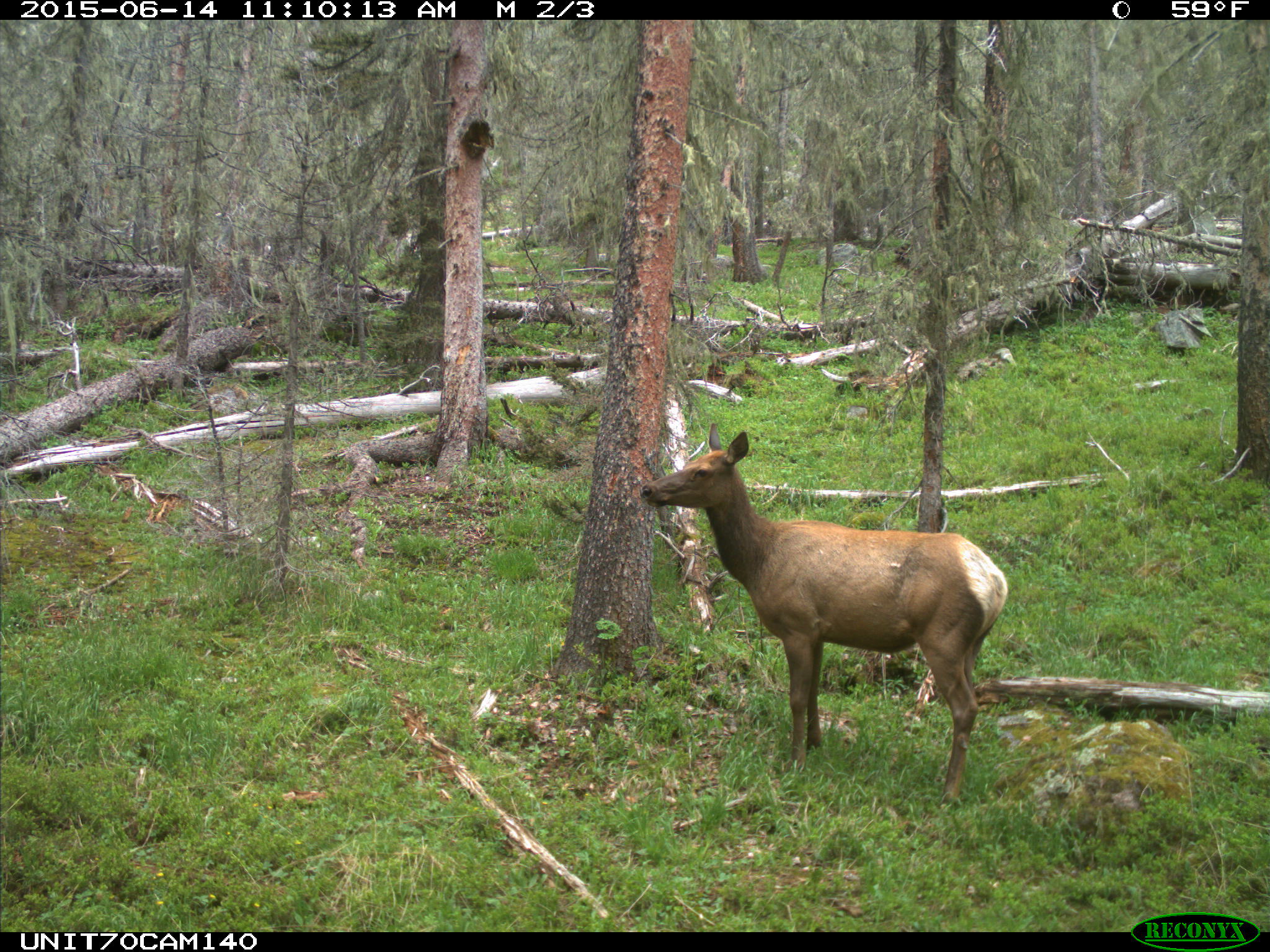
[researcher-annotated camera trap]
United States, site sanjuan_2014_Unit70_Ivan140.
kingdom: Animalia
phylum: Chordata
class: Mammalia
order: Artiodactyla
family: Cervidae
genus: Cervus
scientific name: Cervus elaphus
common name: red deer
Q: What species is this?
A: Cervus elaphus (red deer).